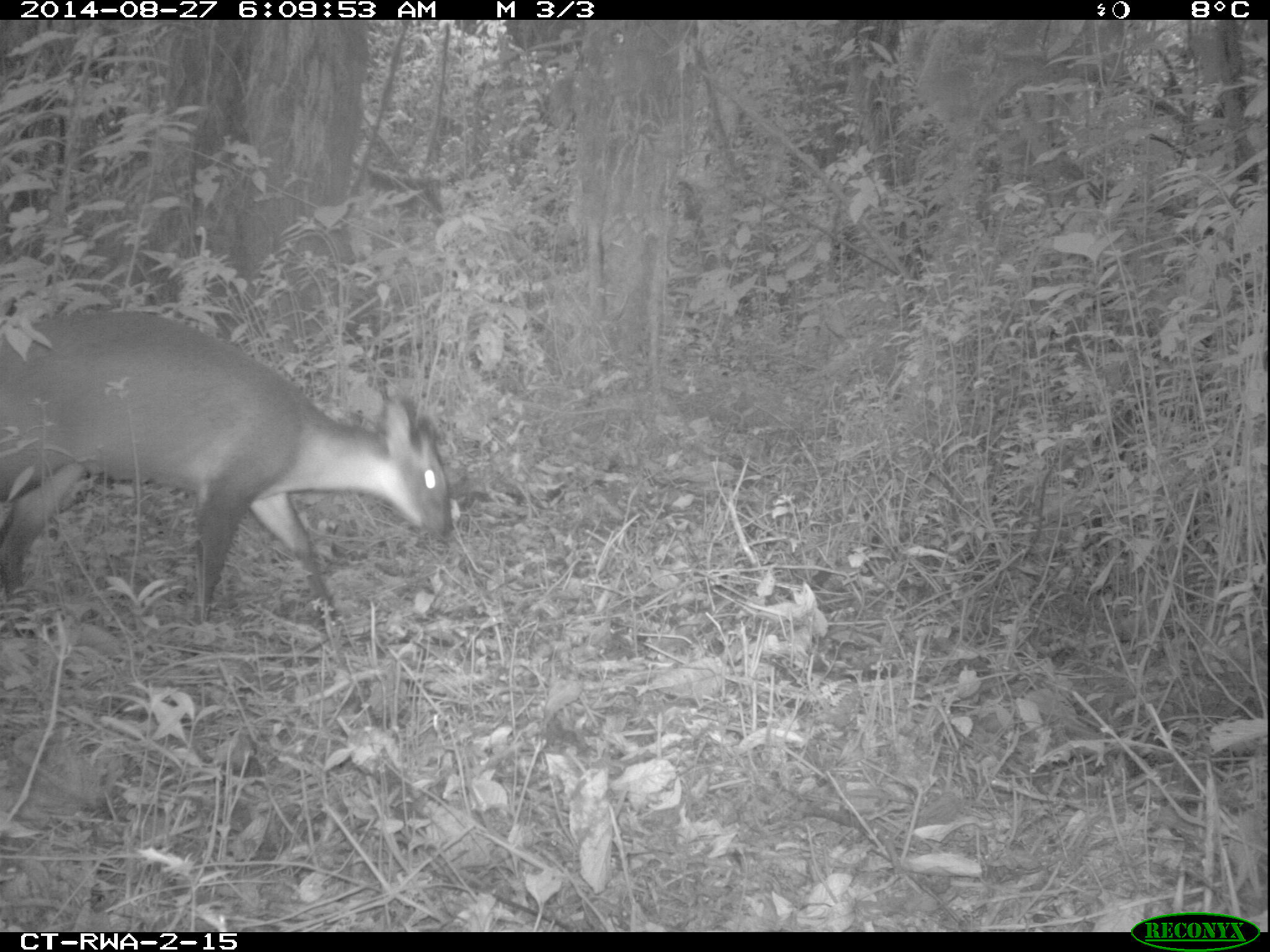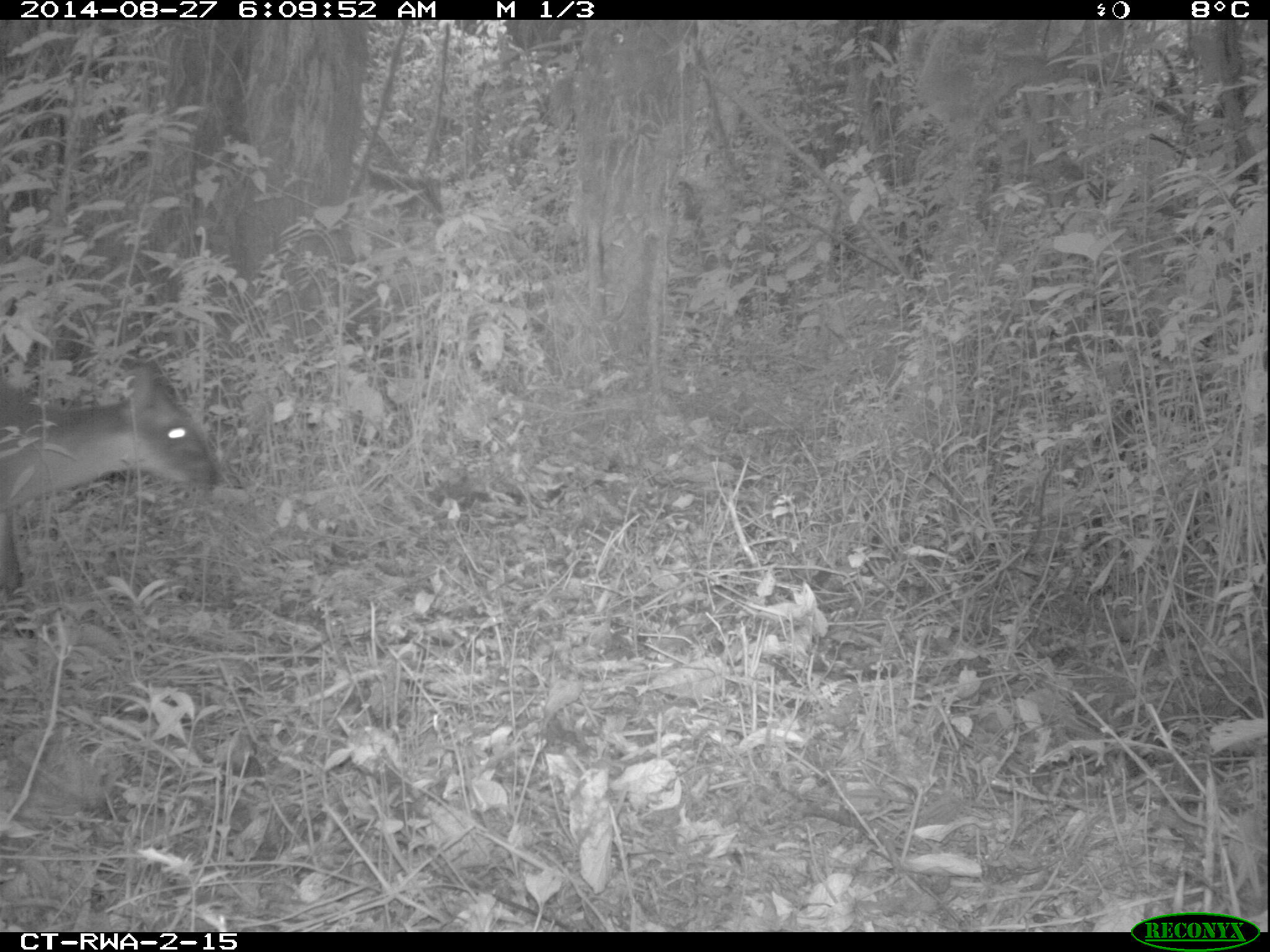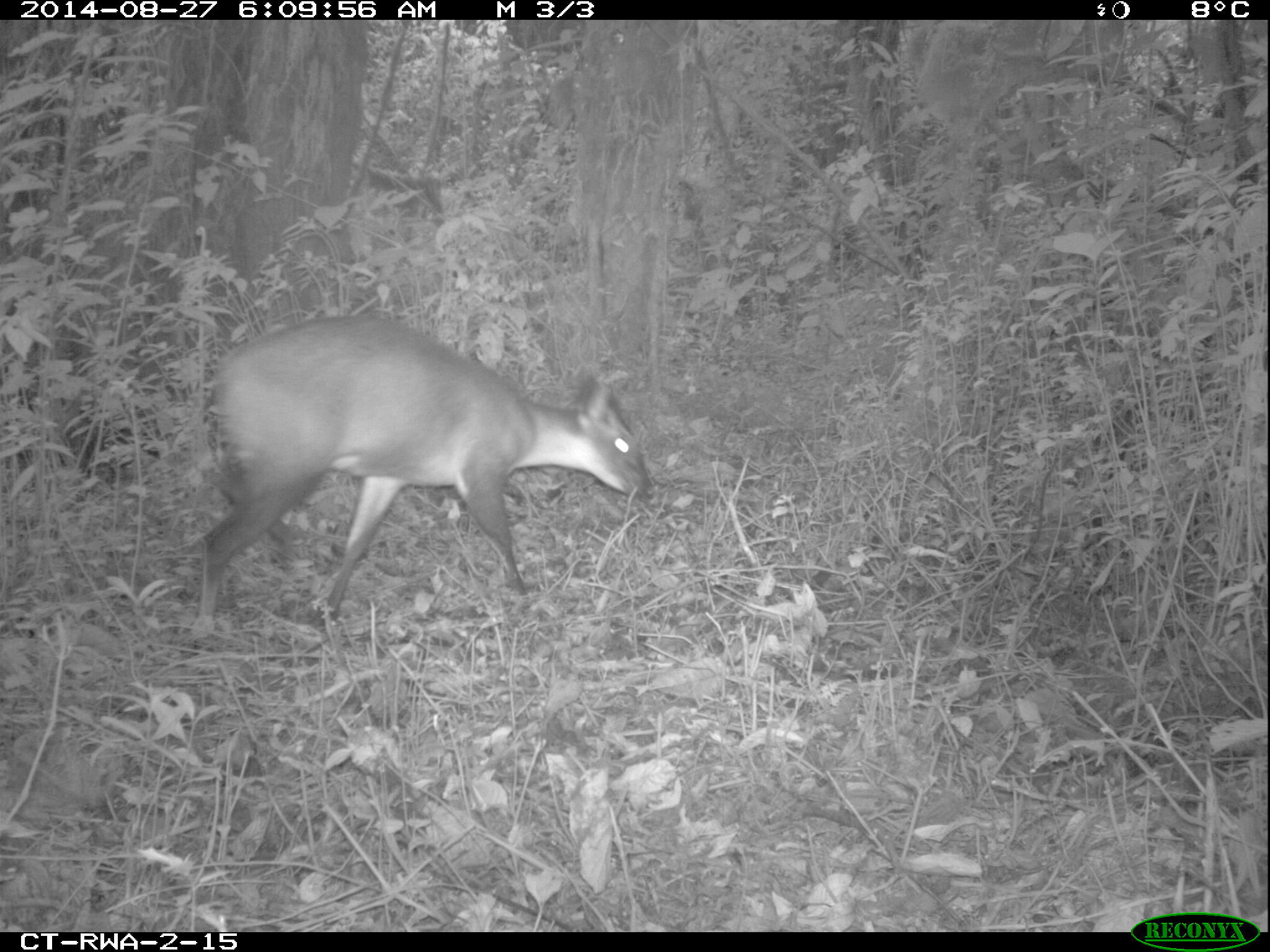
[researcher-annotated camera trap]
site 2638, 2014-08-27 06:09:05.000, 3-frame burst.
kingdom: Animalia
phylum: Chordata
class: Mammalia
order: Artiodactyla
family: Bovidae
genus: Cephalophus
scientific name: Cephalophus nigrifrons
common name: black-fronted duiker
Cephalophus nigrifrons (black-fronted duiker), count 1.